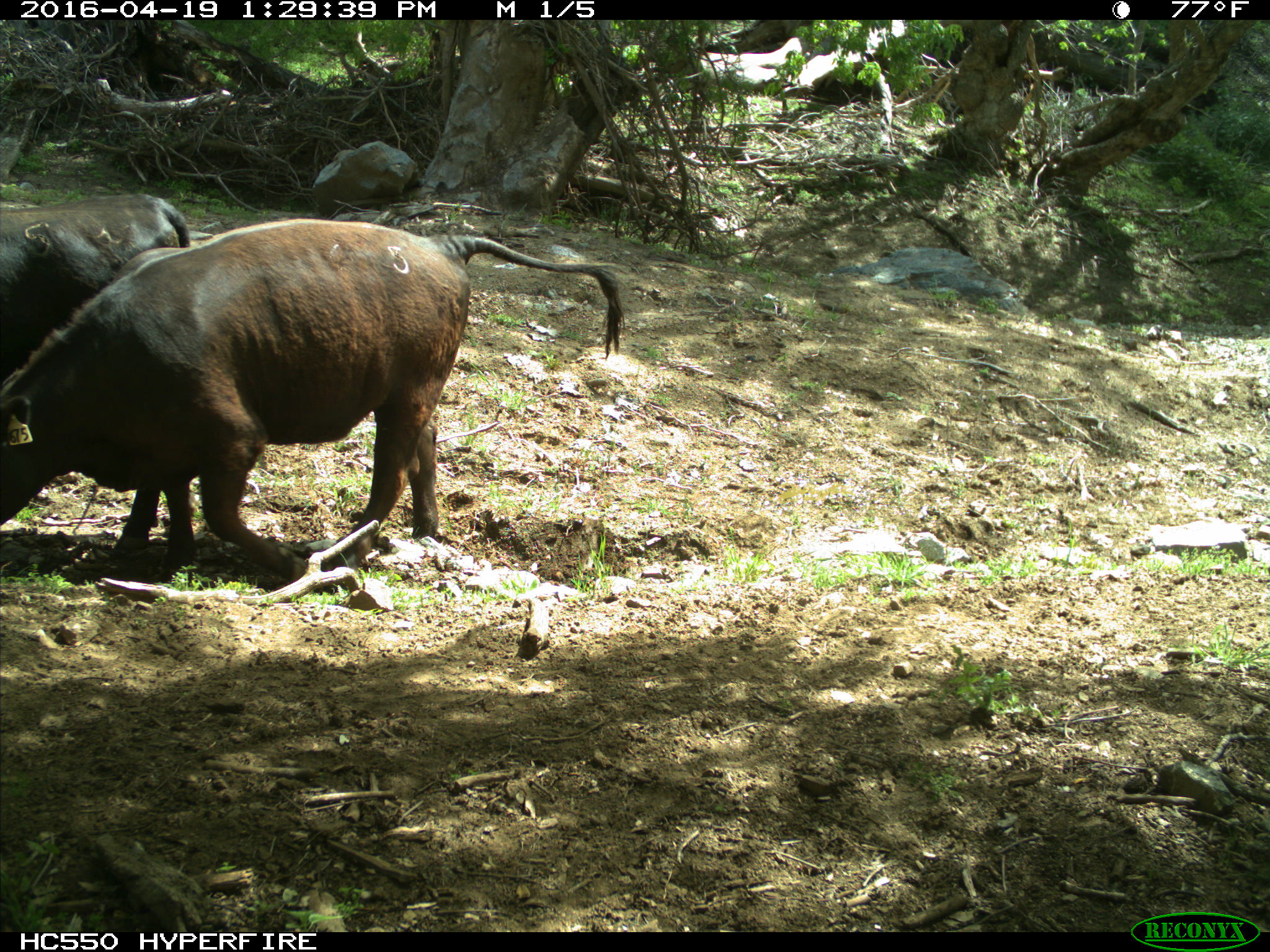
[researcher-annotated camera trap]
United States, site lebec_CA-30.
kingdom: Animalia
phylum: Chordata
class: Mammalia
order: Artiodactyla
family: Bovidae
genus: Bos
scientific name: Bos taurus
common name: domestic cow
Bos taurus (domestic cow).